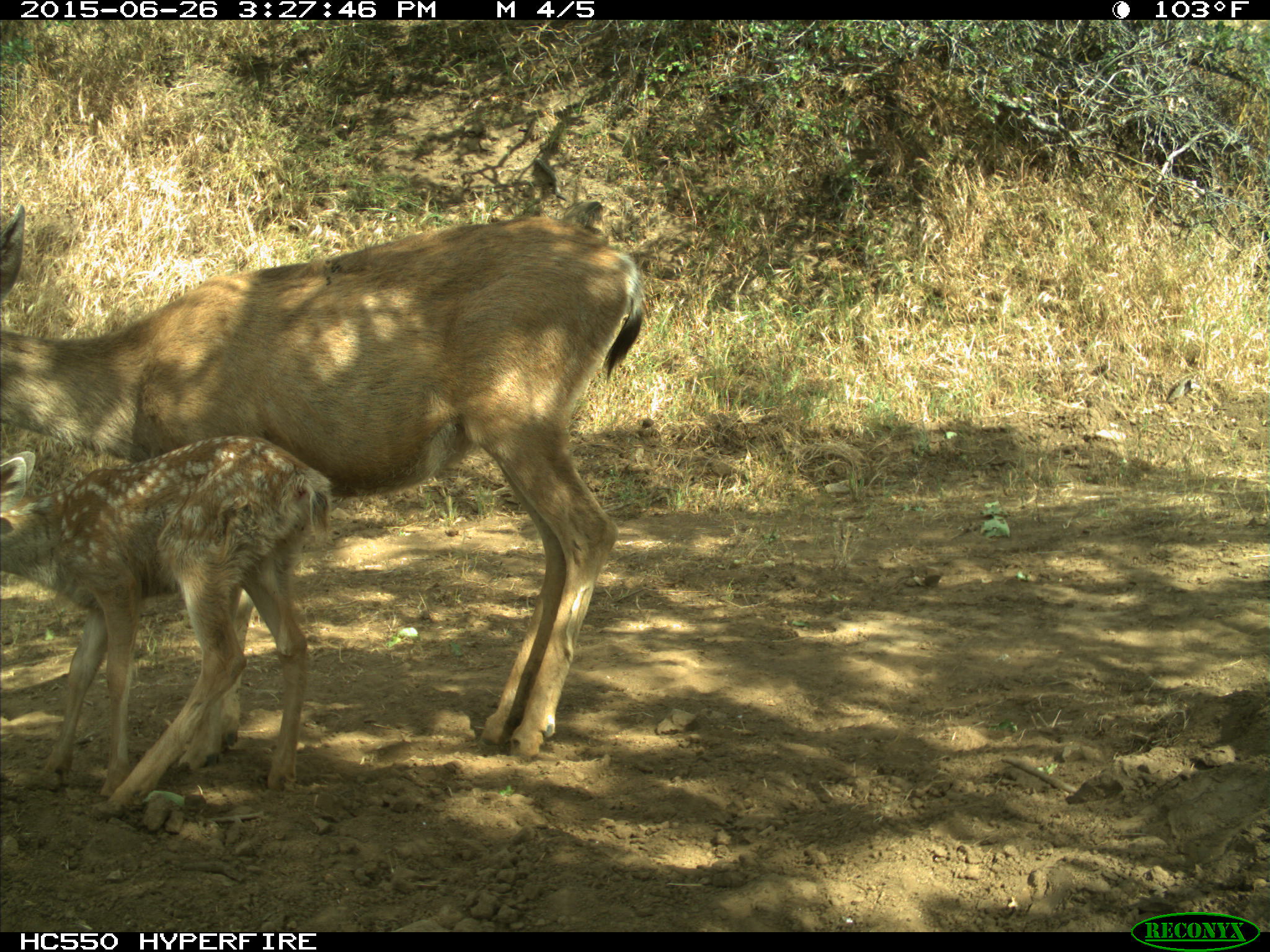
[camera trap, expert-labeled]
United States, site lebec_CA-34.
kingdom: Animalia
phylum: Chordata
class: Mammalia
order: Artiodactyla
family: Cervidae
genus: Odocoileus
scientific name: Odocoileus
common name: deer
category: unidentified deer